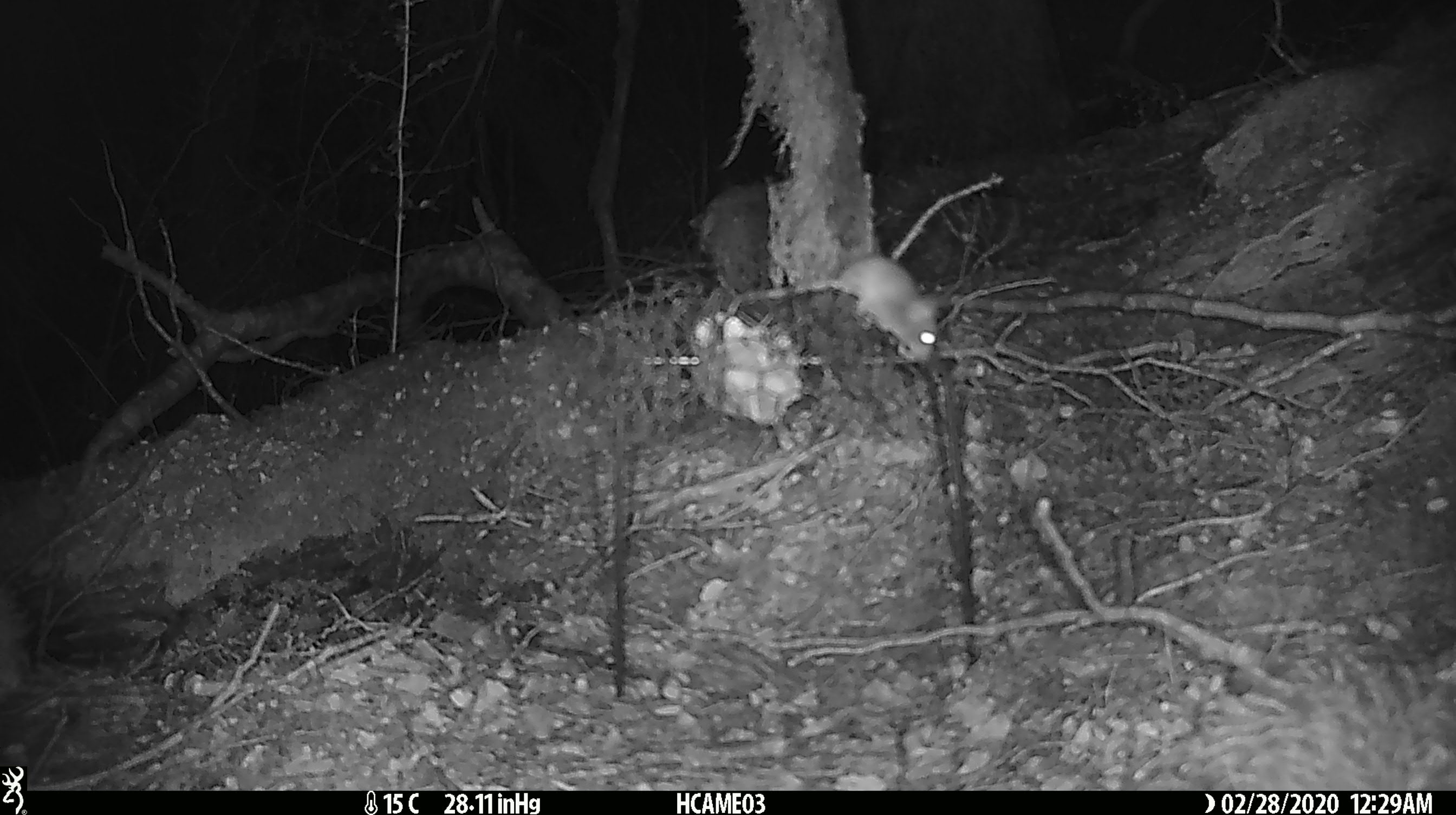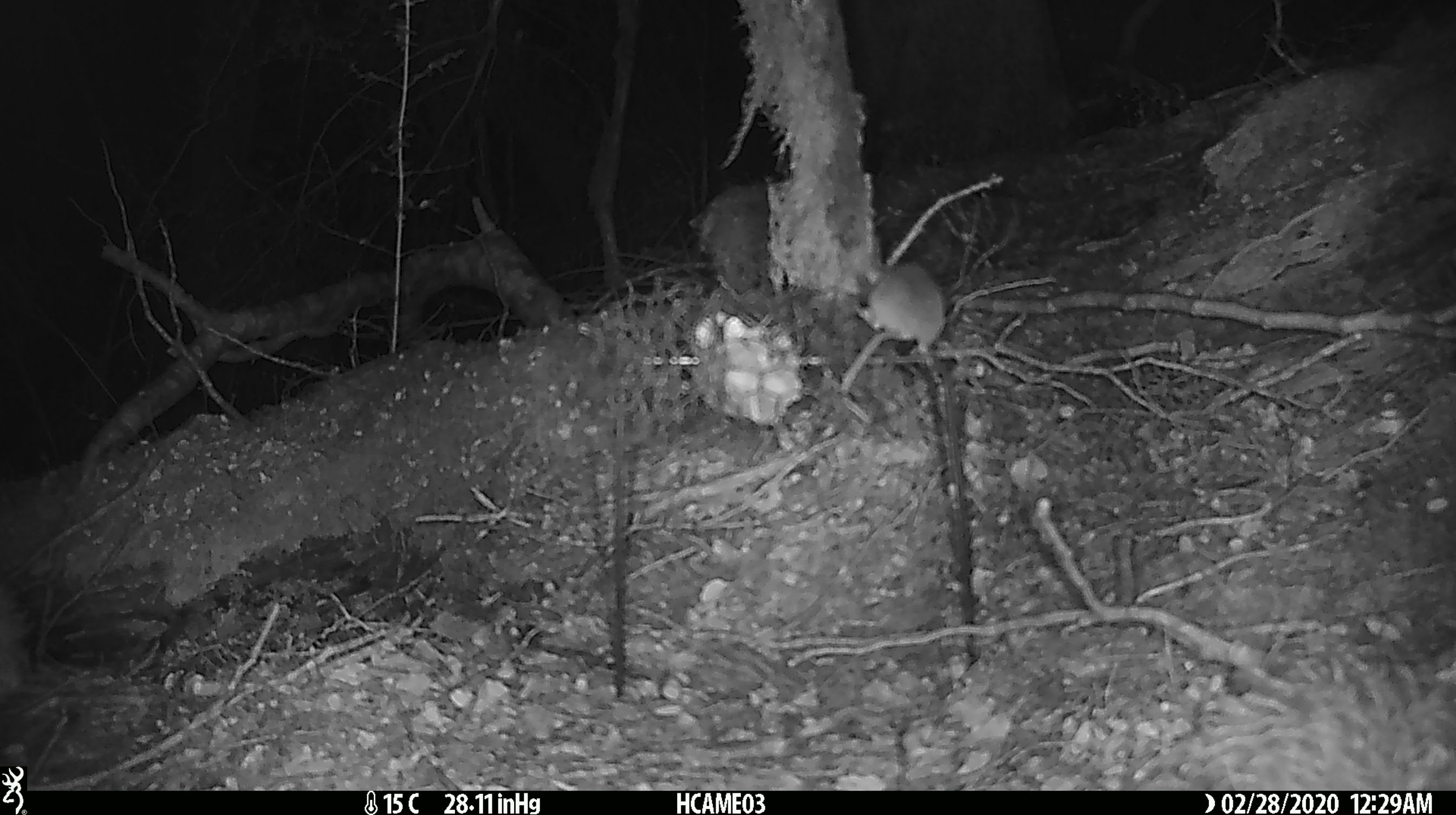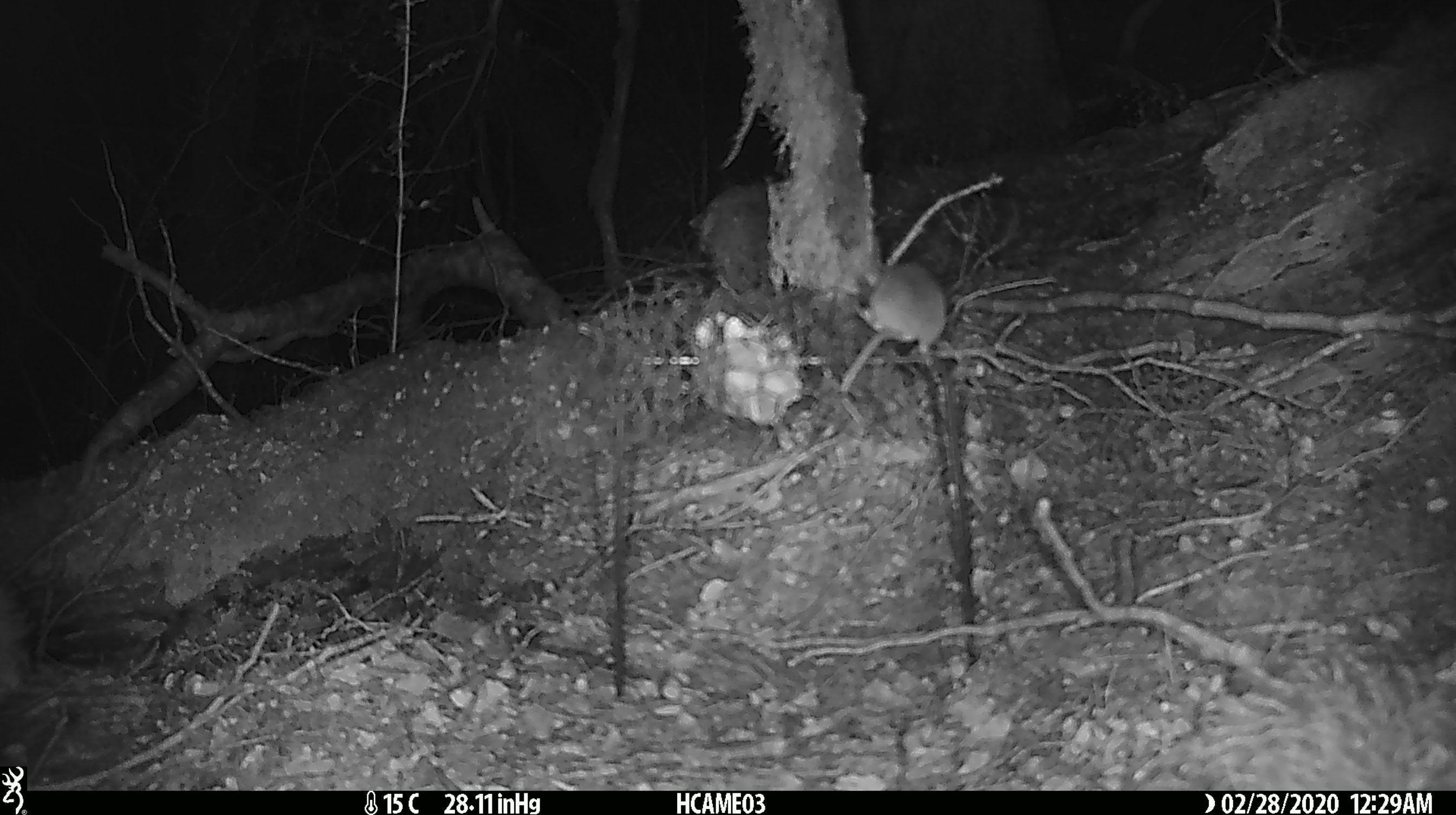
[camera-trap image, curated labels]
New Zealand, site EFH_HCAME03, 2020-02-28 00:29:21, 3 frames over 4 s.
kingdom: Animalia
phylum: Chordata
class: Mammalia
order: Rodentia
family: Muridae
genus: Mus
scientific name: Mus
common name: mouse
Mouse (Mus).